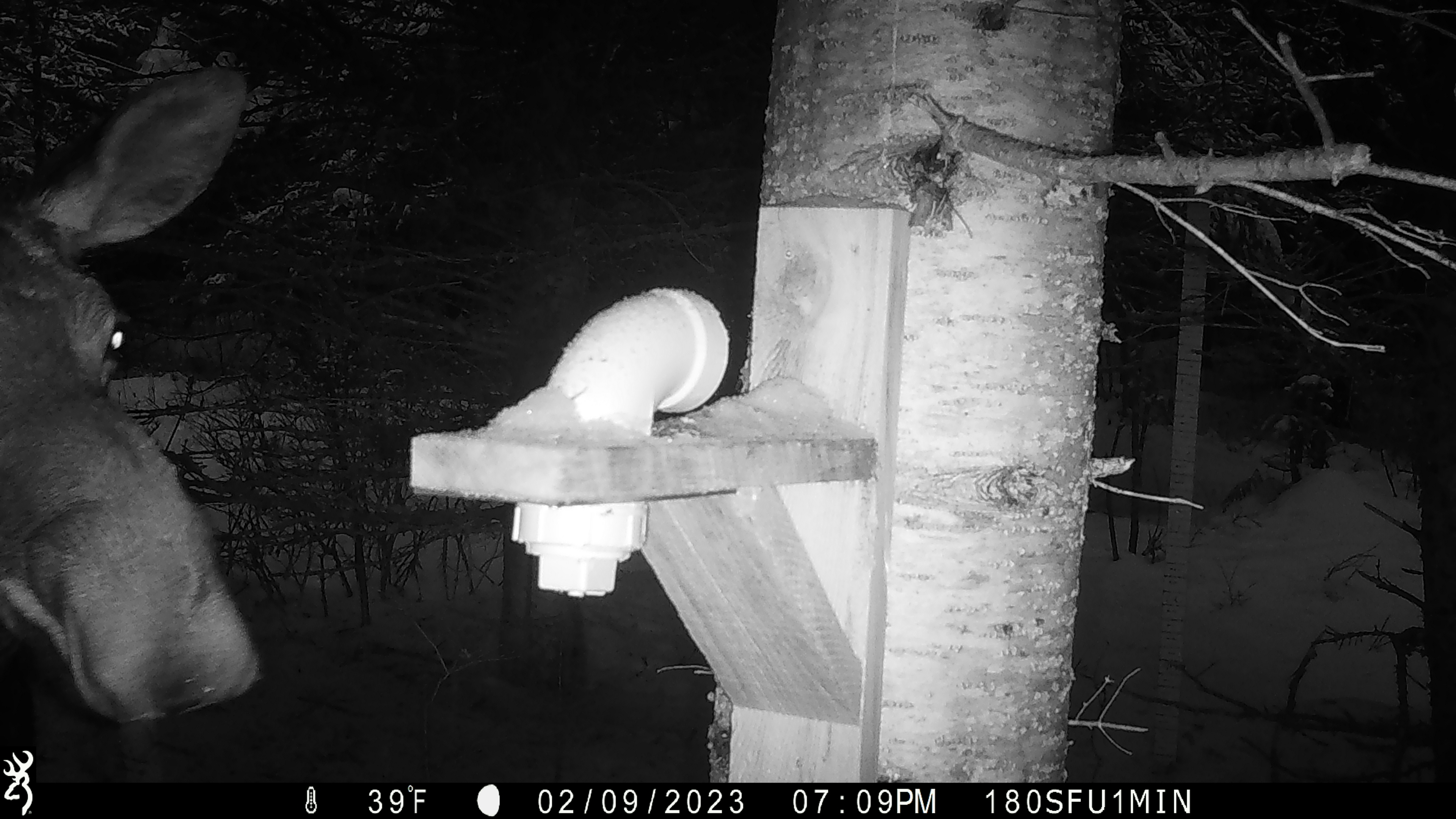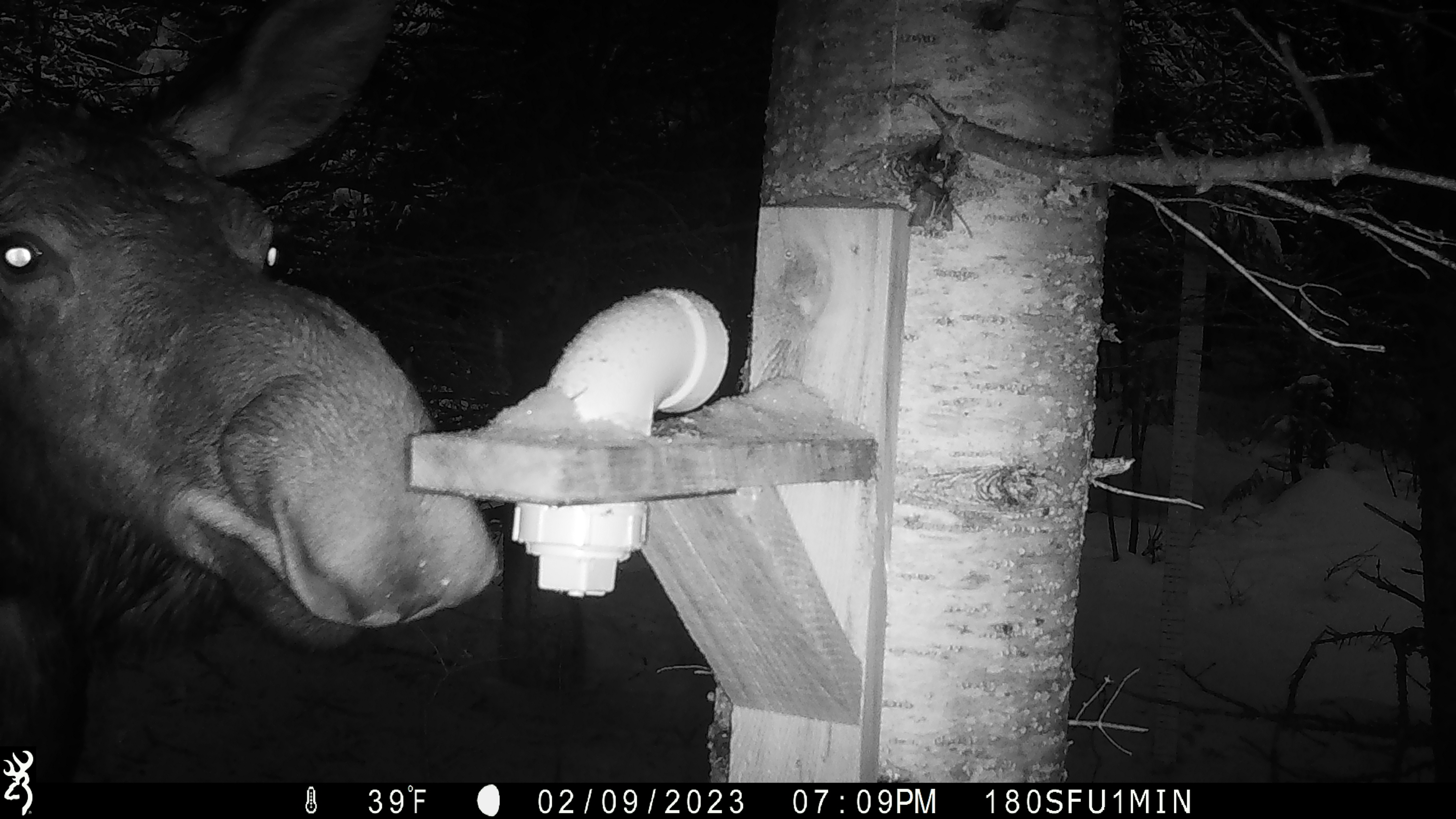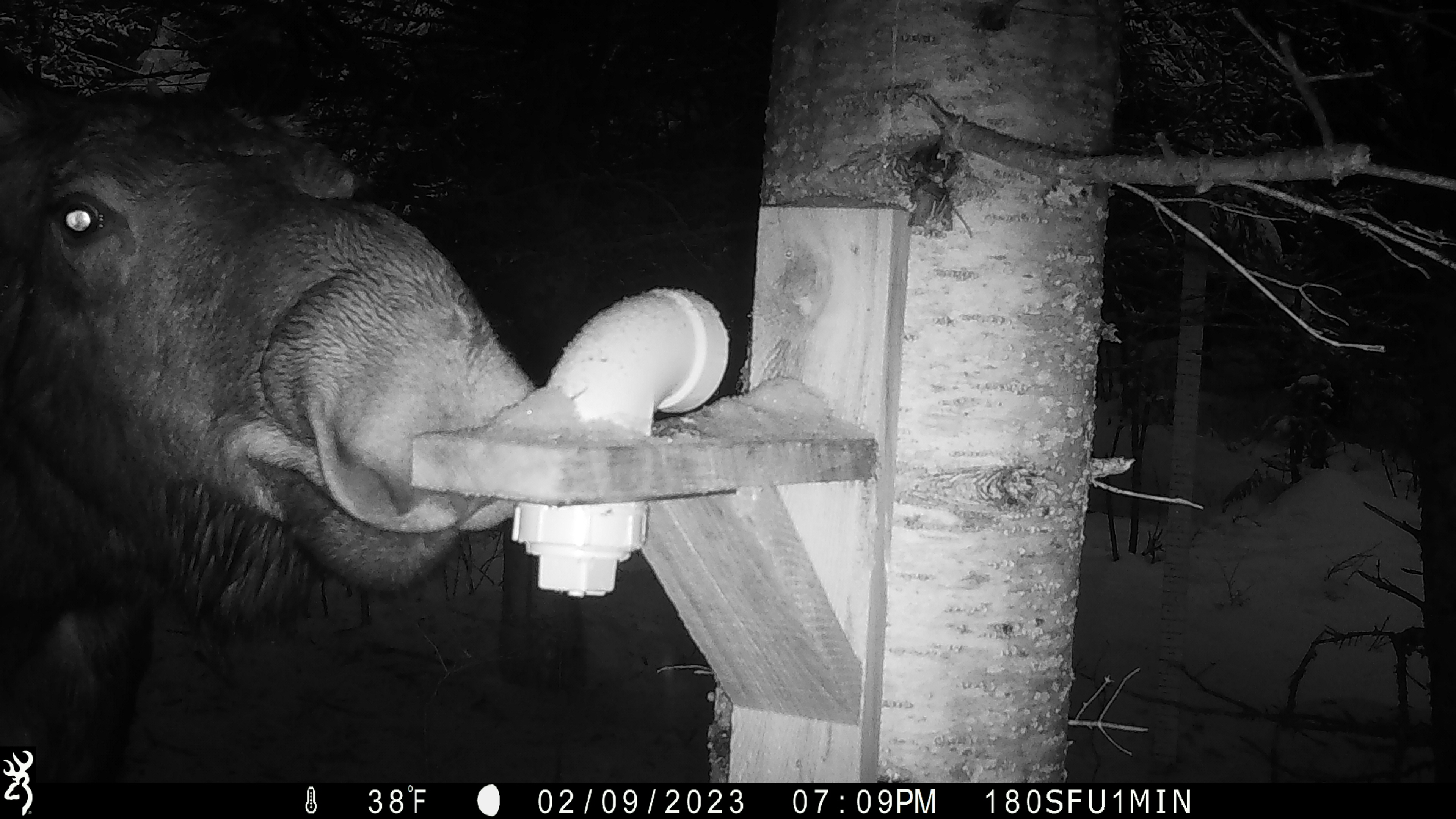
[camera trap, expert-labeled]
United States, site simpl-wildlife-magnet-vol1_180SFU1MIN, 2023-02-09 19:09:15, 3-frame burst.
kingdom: Animalia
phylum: Chordata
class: Mammalia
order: Artiodactyla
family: Cervidae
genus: Alces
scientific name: Alces alces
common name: moose